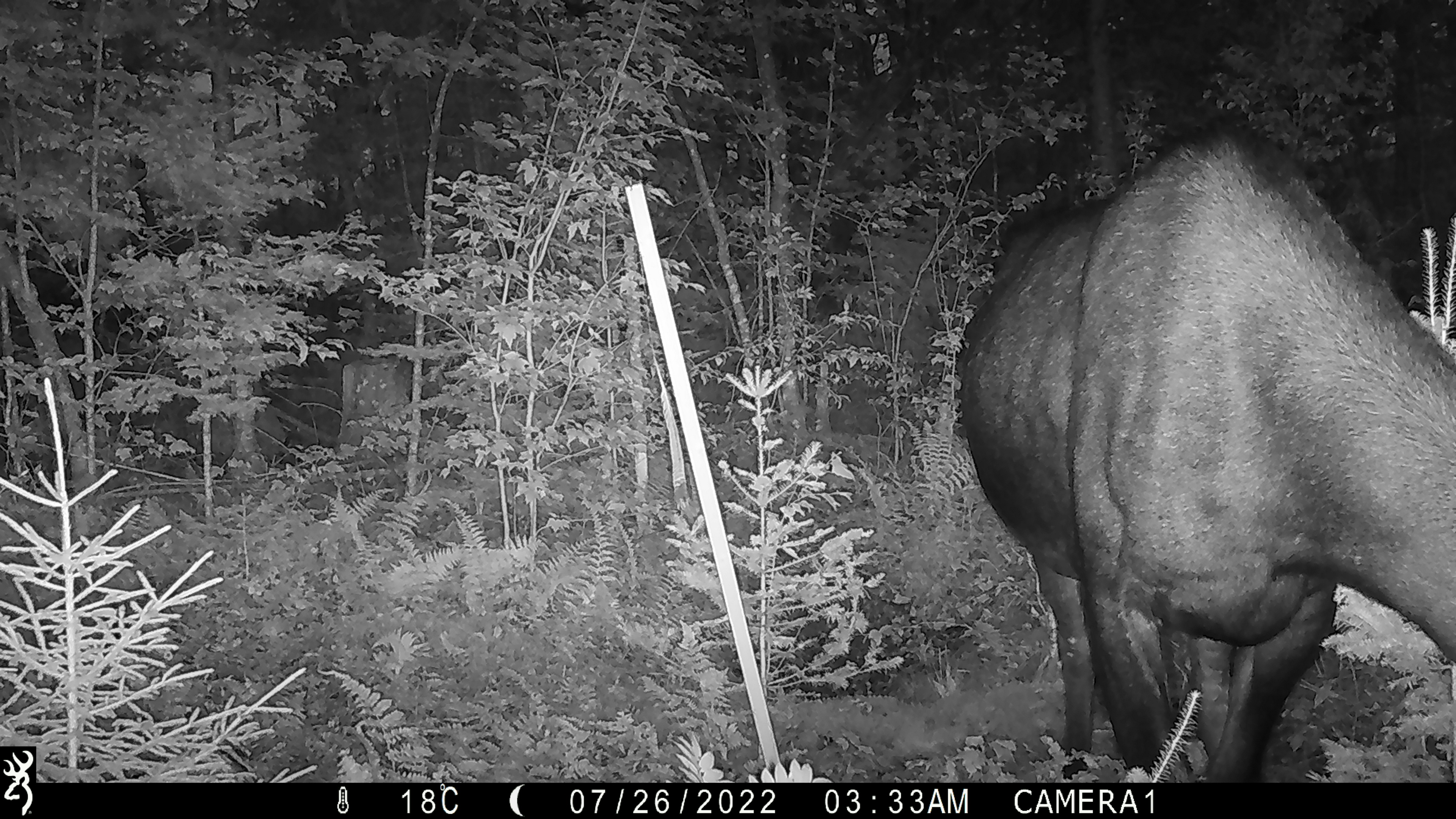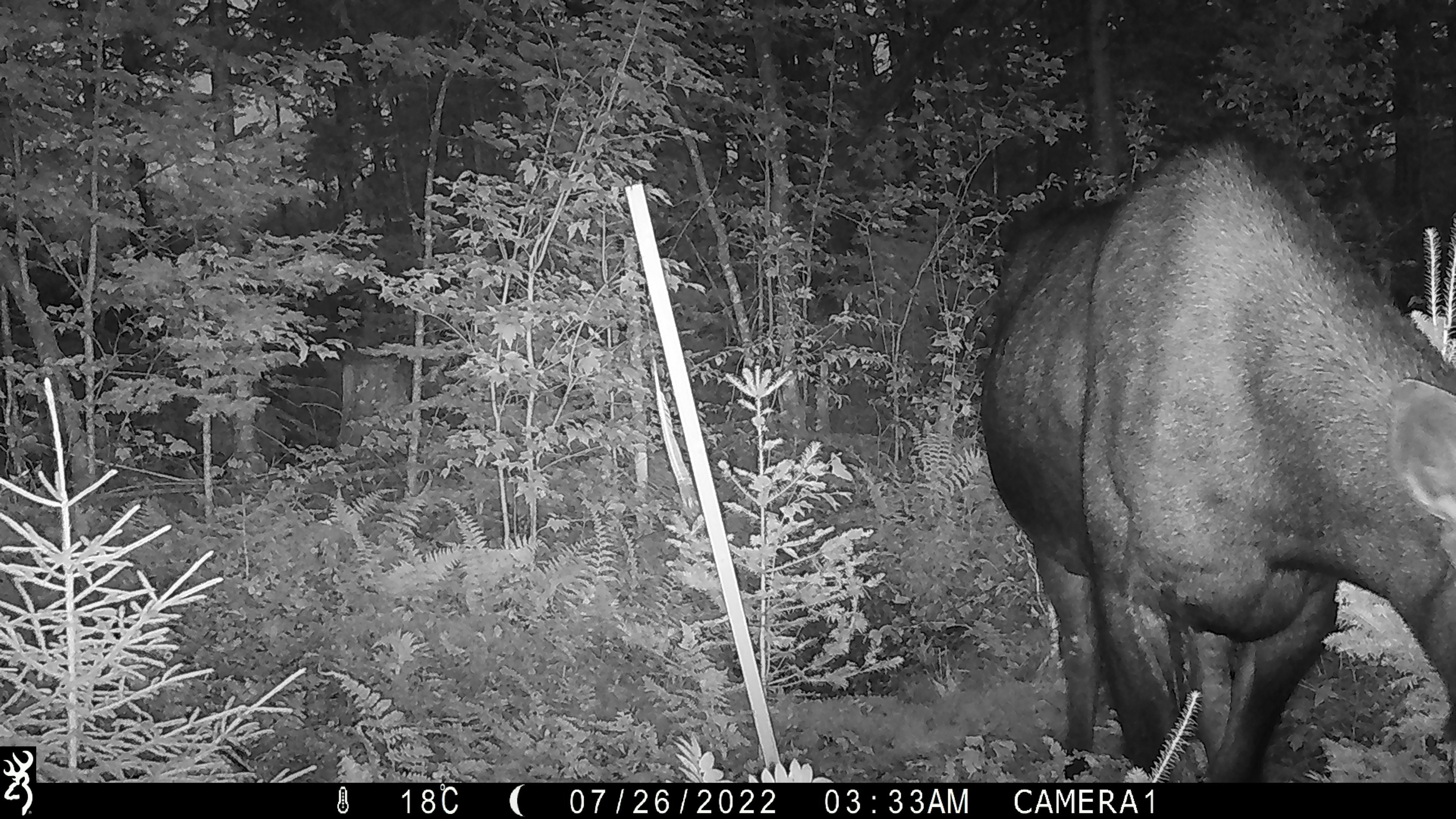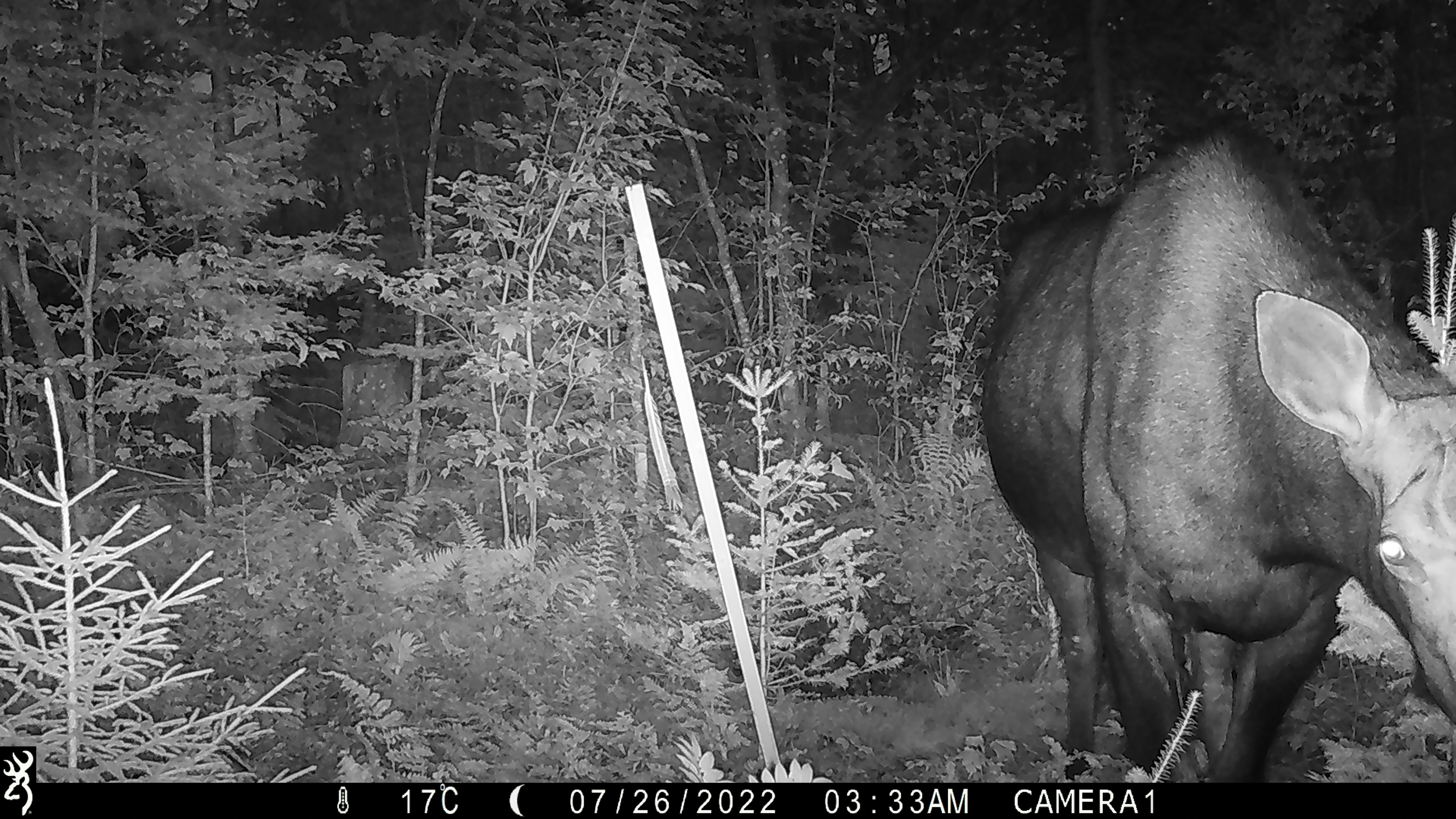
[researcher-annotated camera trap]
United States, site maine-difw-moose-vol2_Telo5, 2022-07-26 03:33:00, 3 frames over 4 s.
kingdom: Animalia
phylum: Chordata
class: Mammalia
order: Artiodactyla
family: Cervidae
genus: Alces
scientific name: Alces alces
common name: moose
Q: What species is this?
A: Moose (Alces alces).